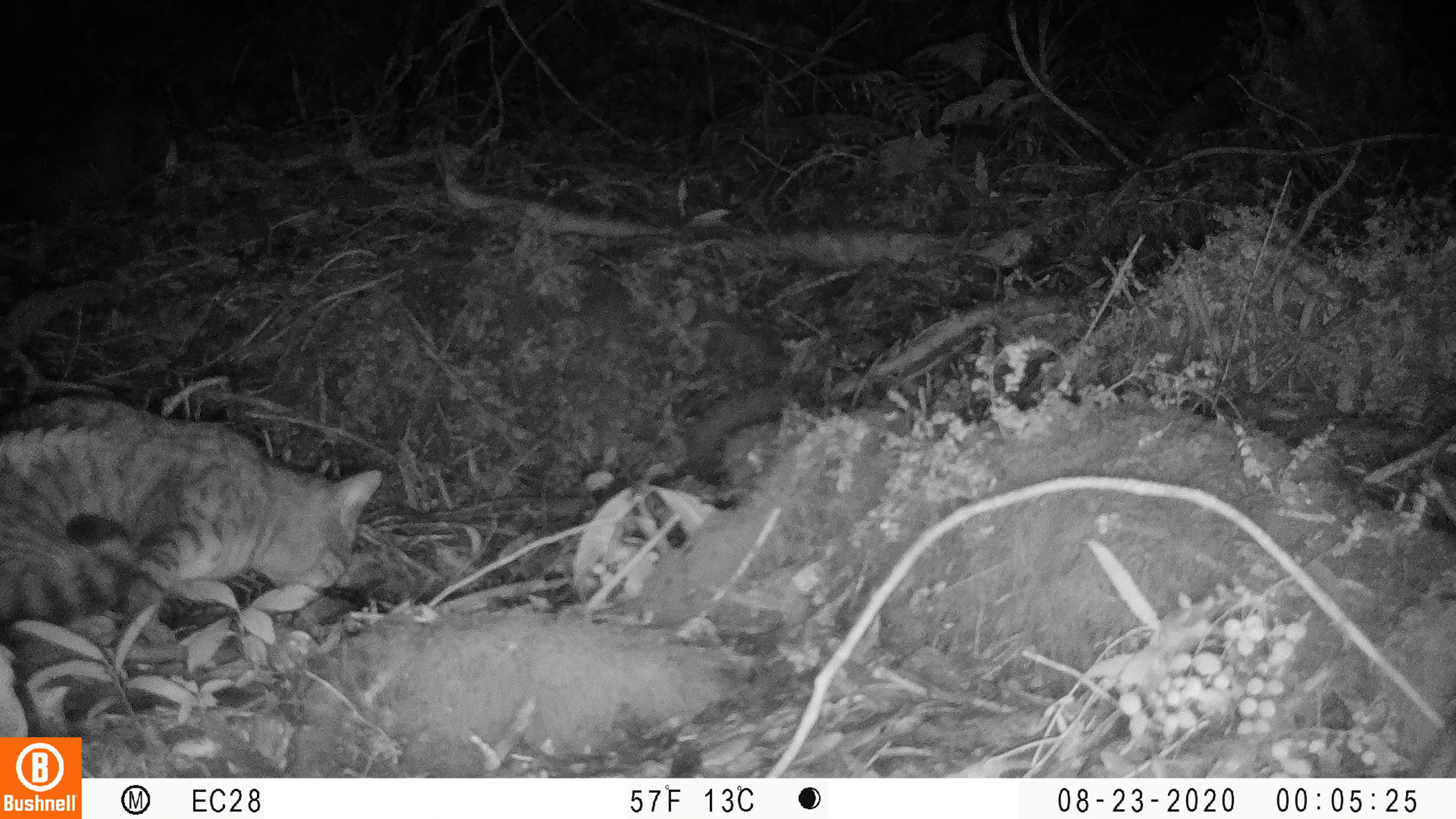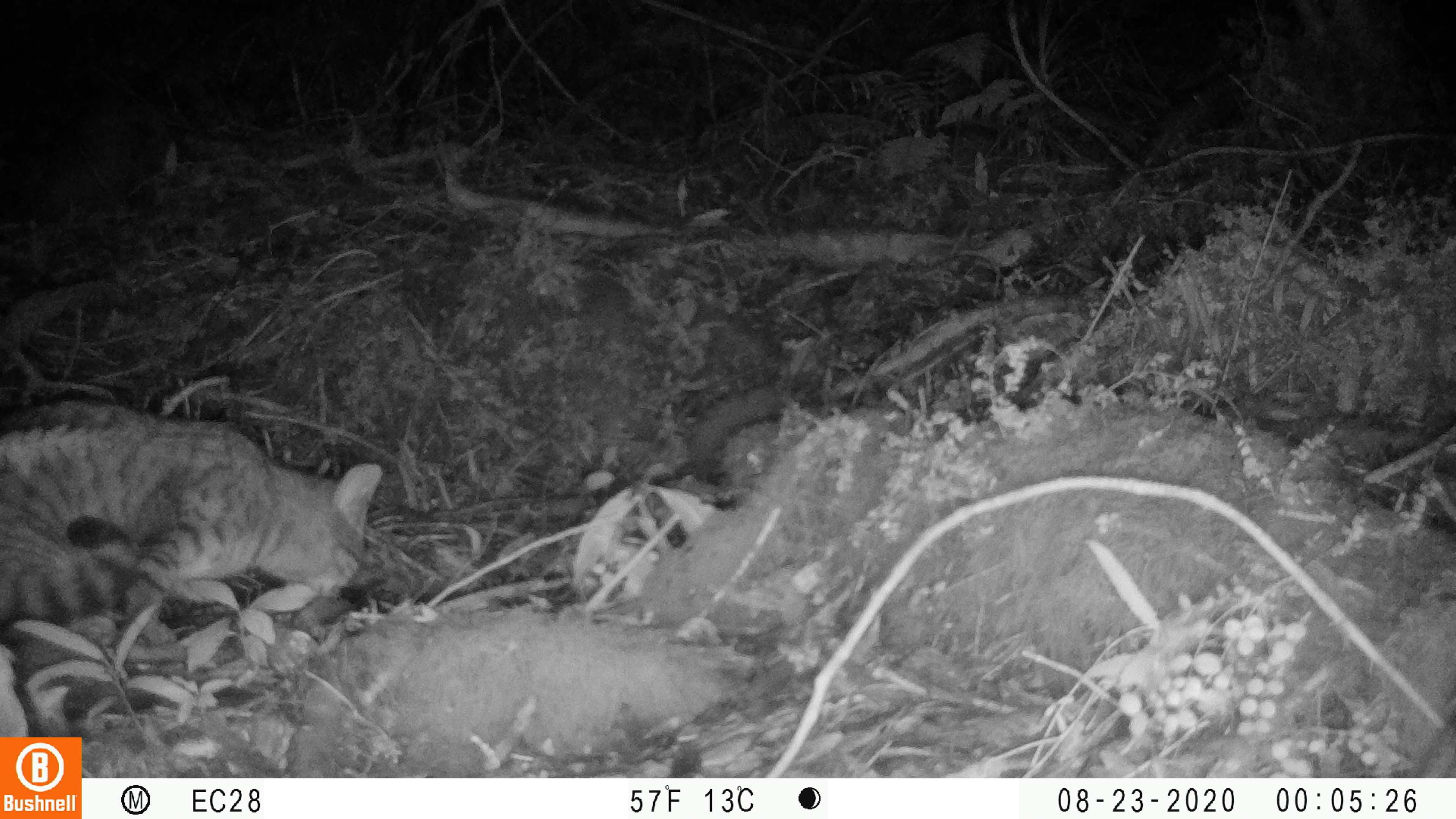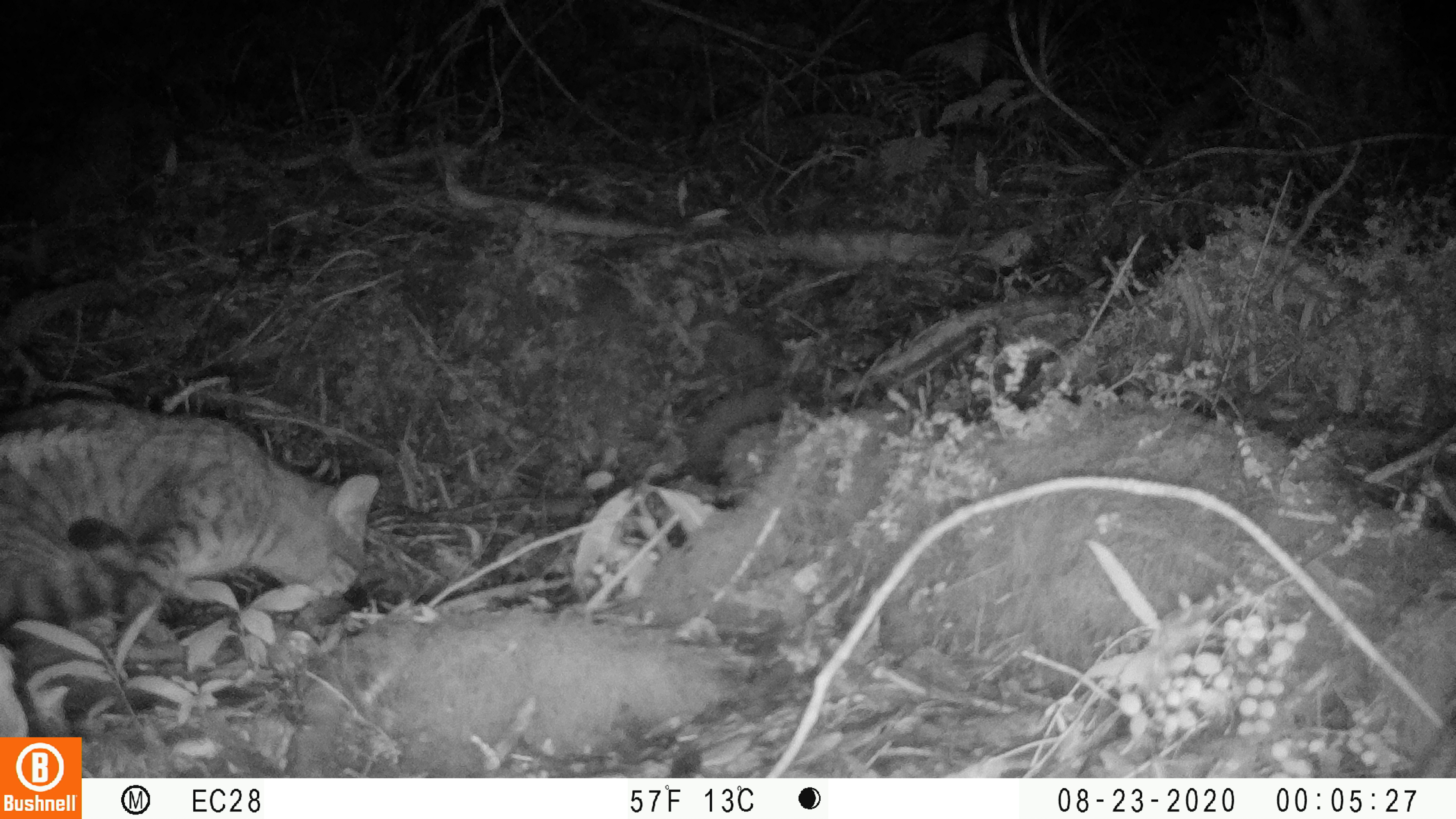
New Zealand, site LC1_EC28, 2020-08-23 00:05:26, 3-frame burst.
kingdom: Animalia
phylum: Chordata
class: Mammalia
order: Carnivora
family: Felidae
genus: Felis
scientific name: Felis catus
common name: domestic cat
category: cat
Cat (domestic cat) (Felis catus).